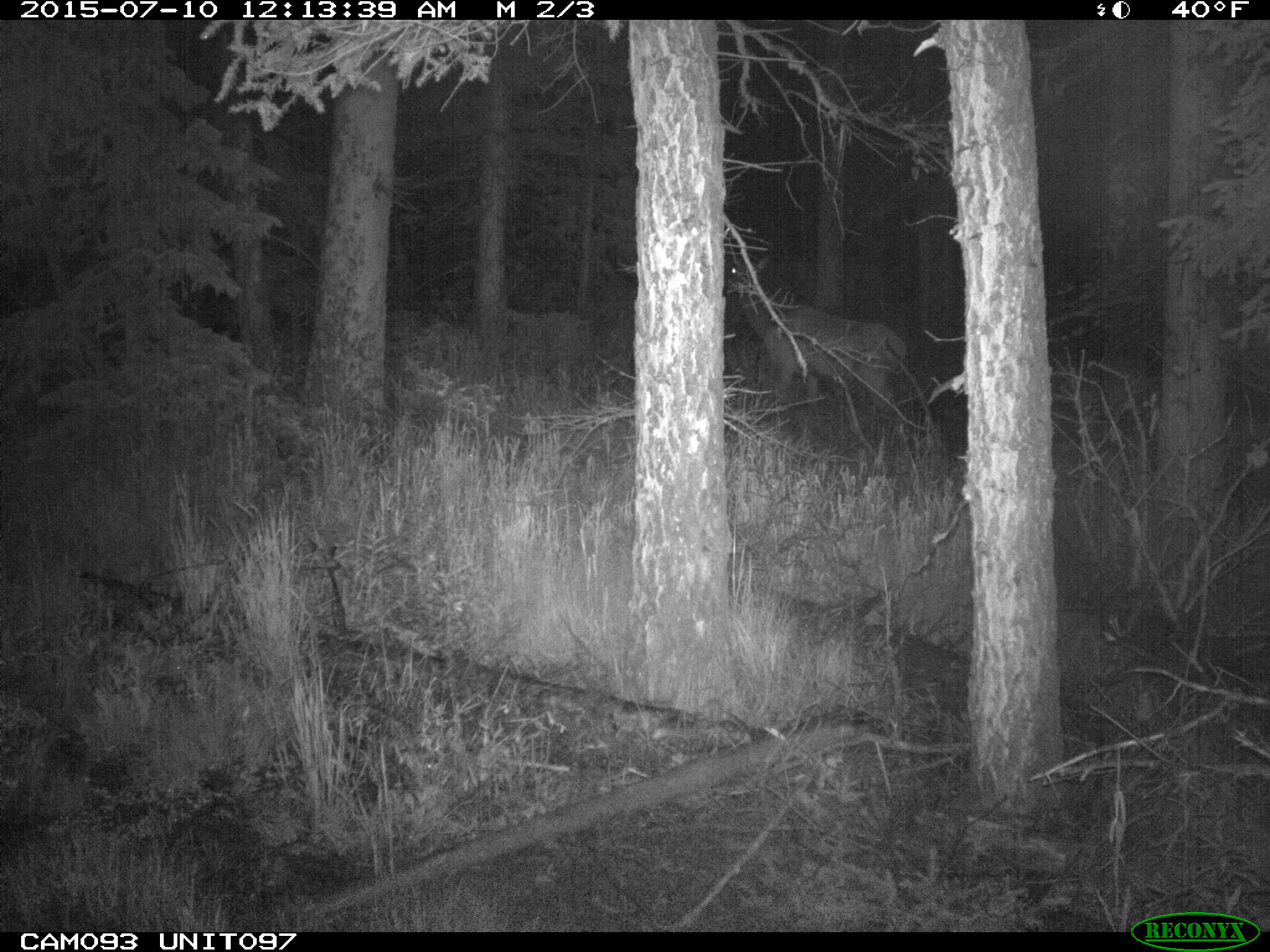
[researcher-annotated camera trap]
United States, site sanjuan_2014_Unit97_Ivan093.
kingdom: Animalia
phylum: Chordata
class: Mammalia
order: Artiodactyla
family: Cervidae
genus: Cervus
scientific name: Cervus elaphus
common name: red deer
Cervus elaphus (red deer).